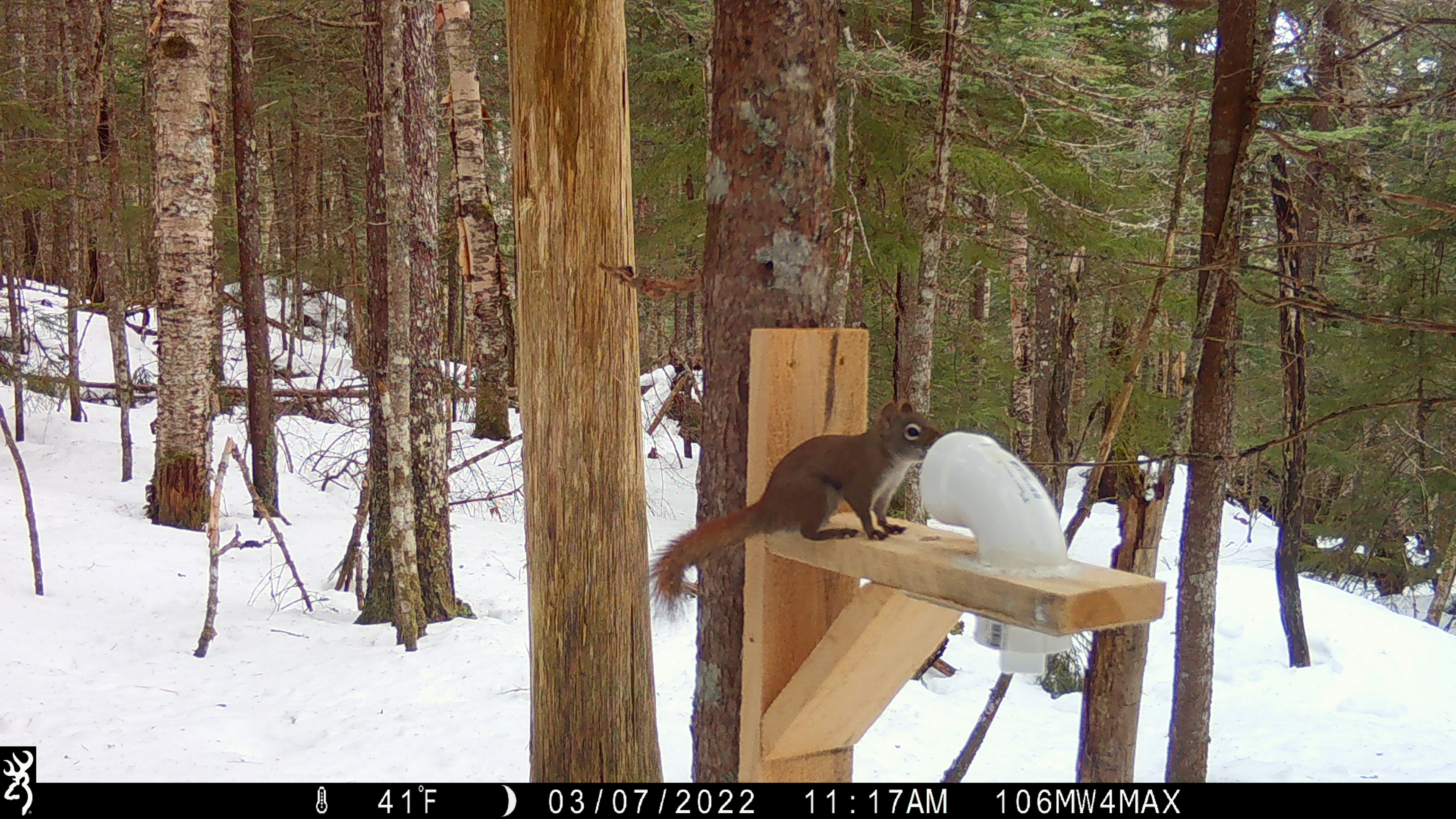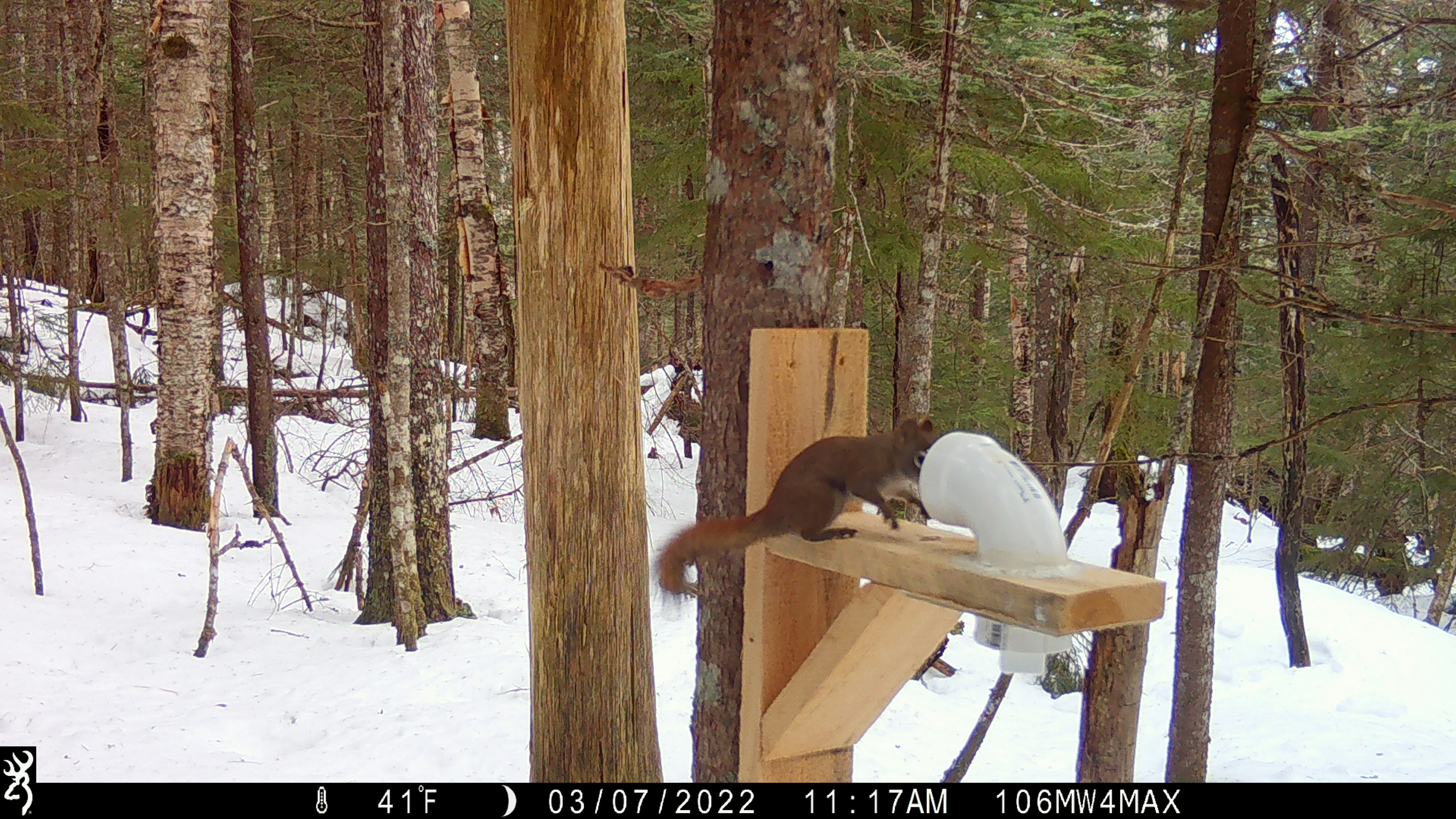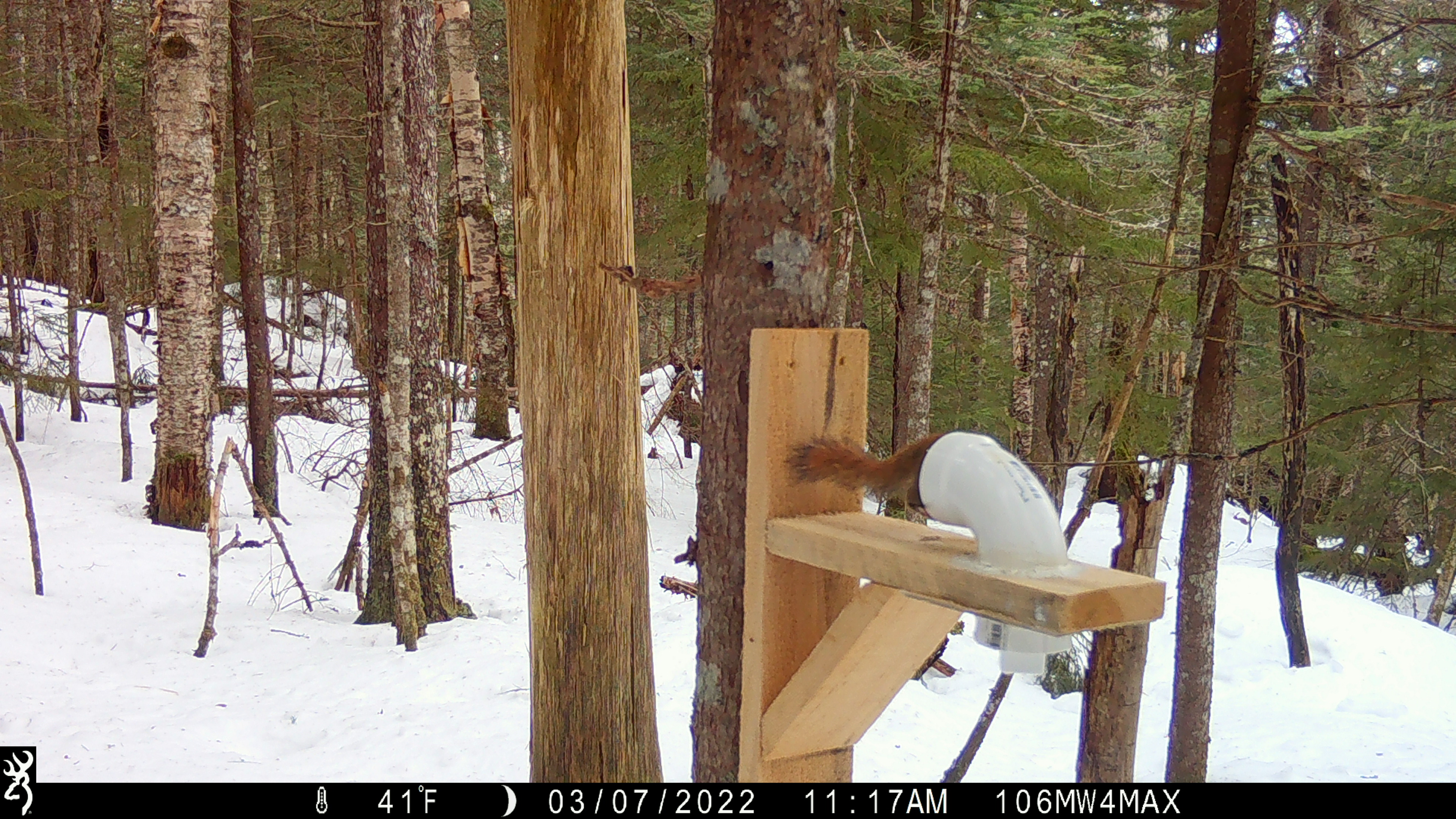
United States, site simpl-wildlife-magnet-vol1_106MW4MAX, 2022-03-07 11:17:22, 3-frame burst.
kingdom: Animalia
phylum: Chordata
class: Mammalia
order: Rodentia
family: Sciuridae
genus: Tamiasciurus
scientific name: Tamiasciurus hudsonicus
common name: red squirrel